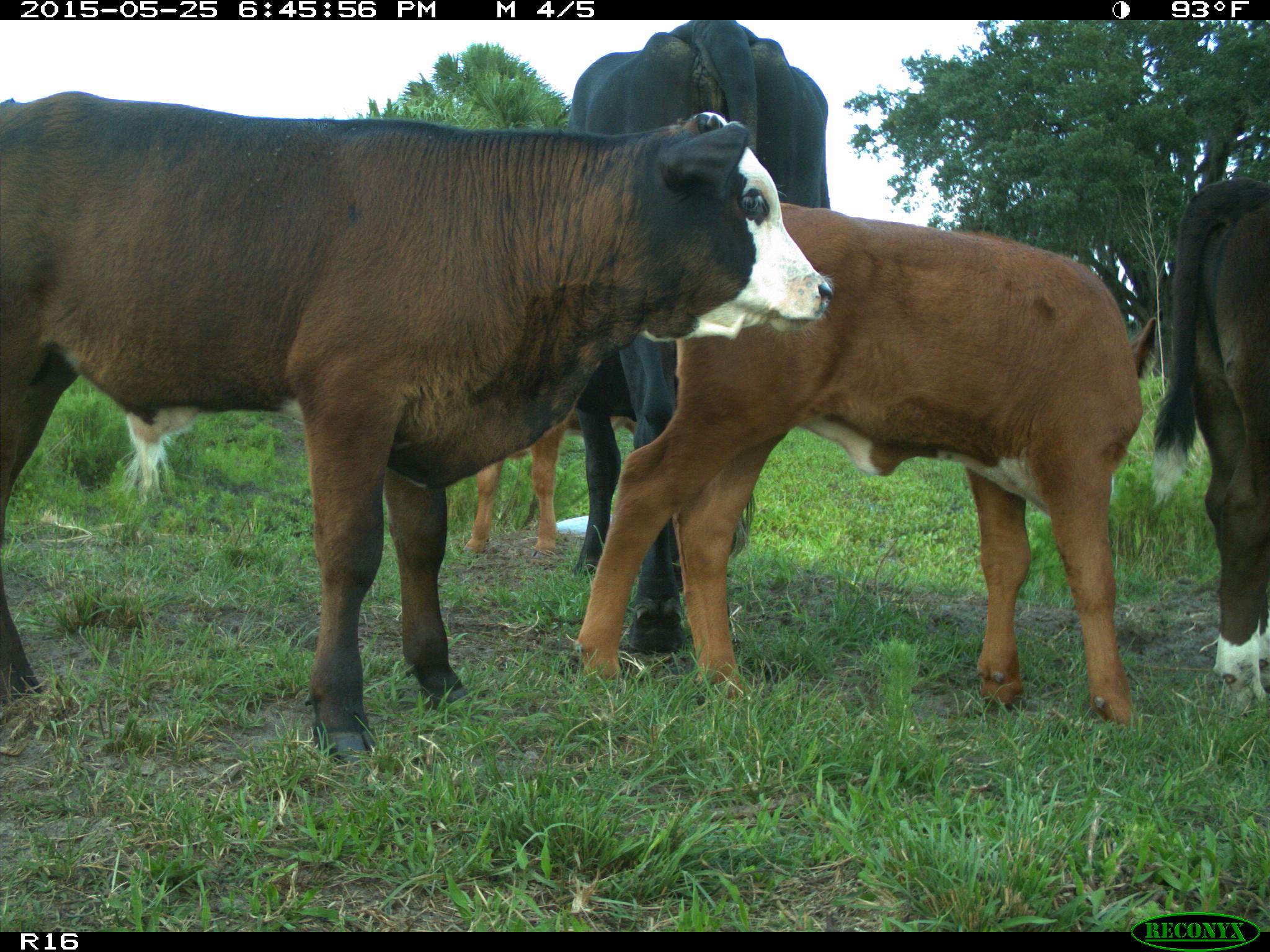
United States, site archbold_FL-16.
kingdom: Animalia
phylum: Chordata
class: Mammalia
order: Artiodactyla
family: Bovidae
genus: Bos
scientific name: Bos taurus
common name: domestic cow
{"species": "Bos taurus (domestic cow)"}